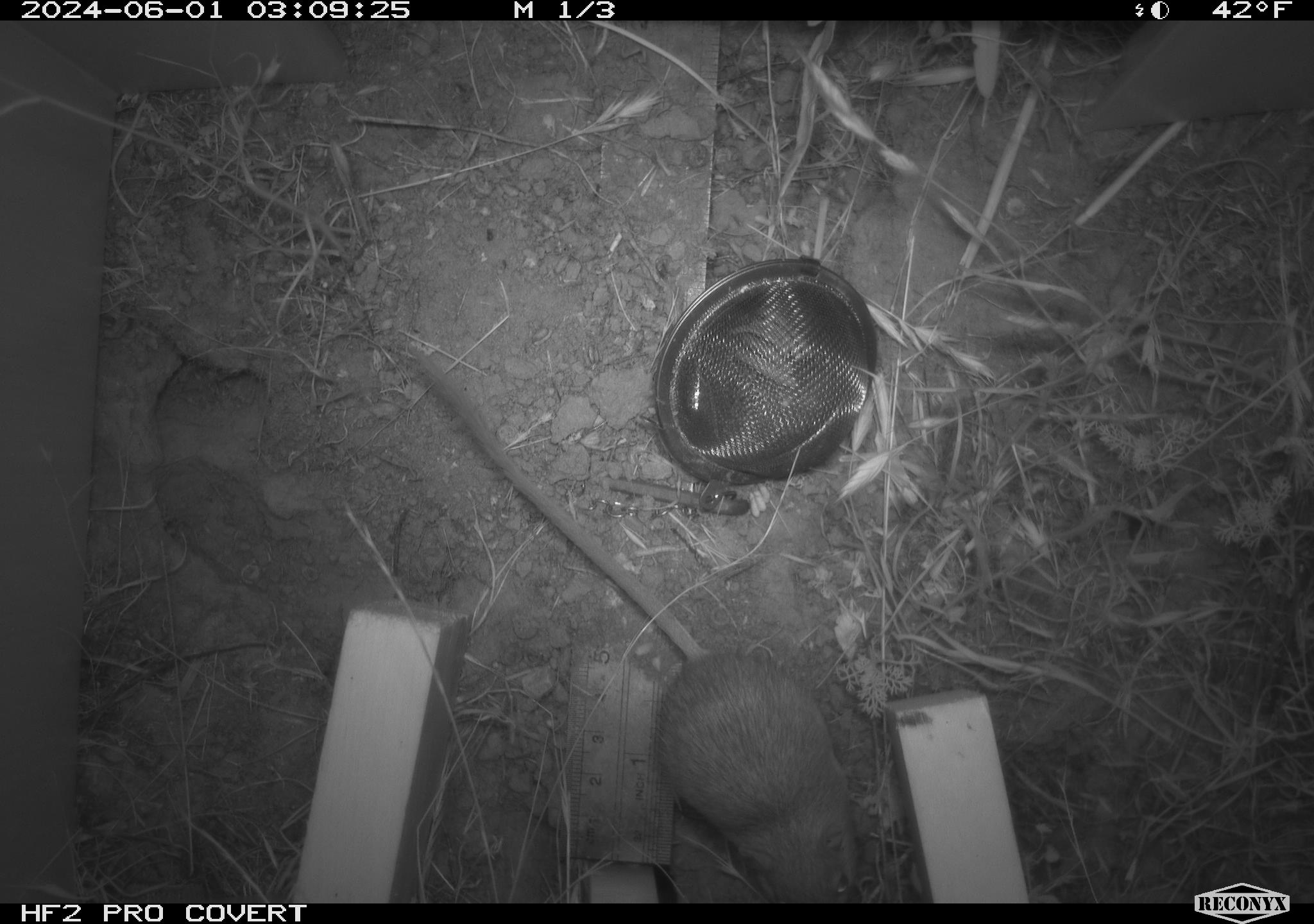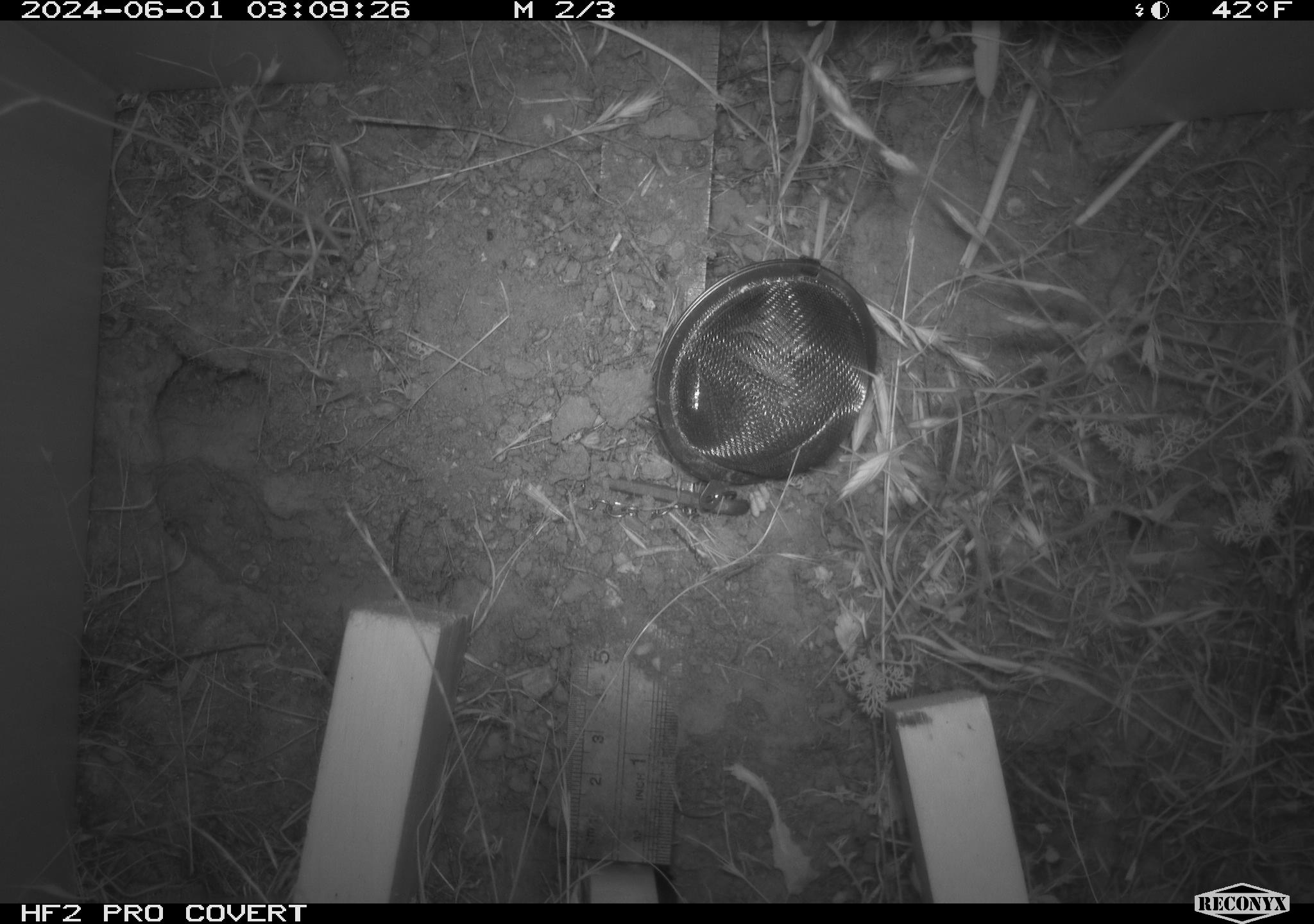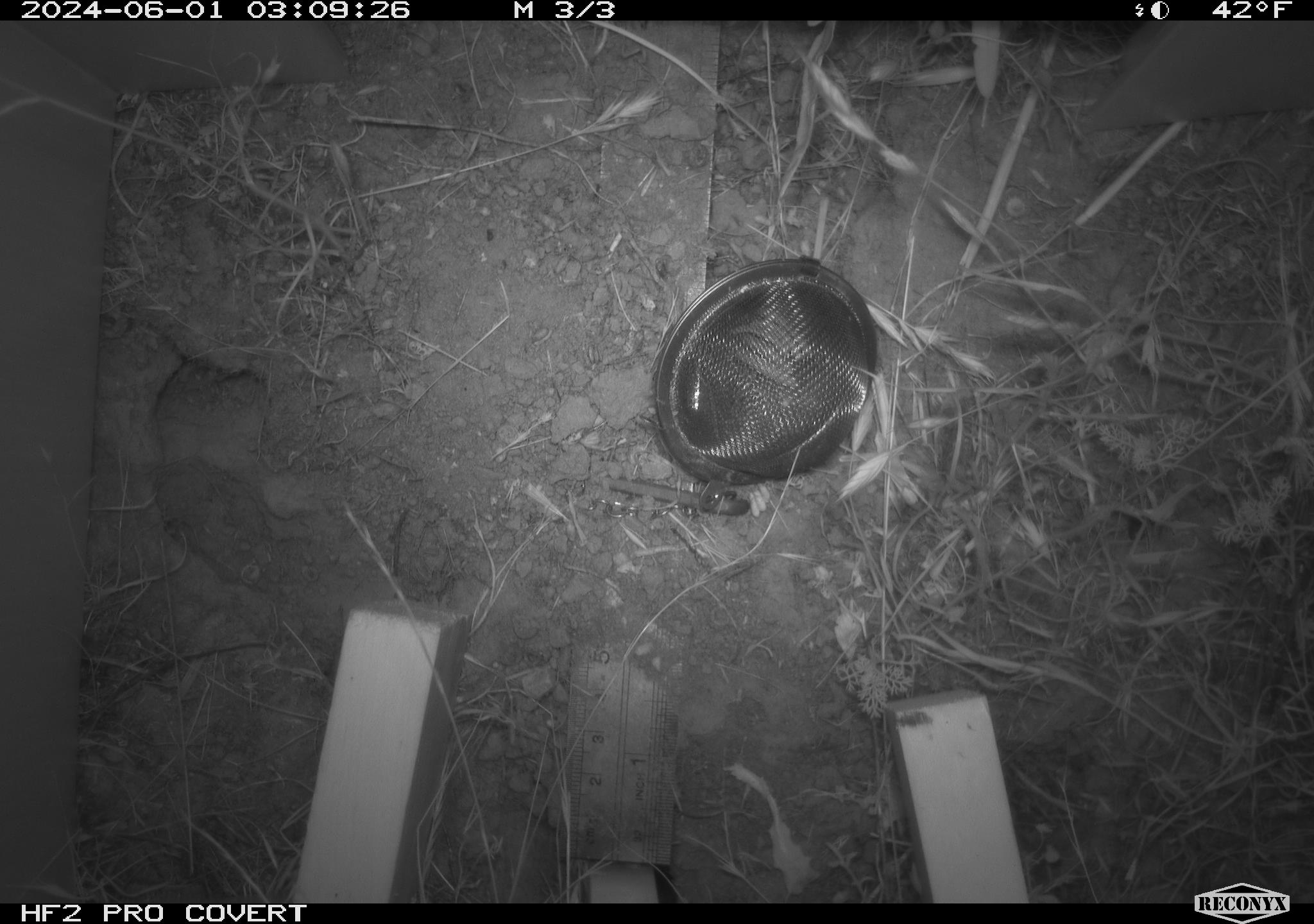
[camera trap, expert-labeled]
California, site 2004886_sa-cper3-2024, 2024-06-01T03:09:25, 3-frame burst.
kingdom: Animalia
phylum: Chordata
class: Mammalia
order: Rodentia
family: Heteromyidae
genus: Dipodomys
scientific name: Dipodomys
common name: kangaroo rats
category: dipodomys species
Dipodomys species (kangaroo rats) (Dipodomys).